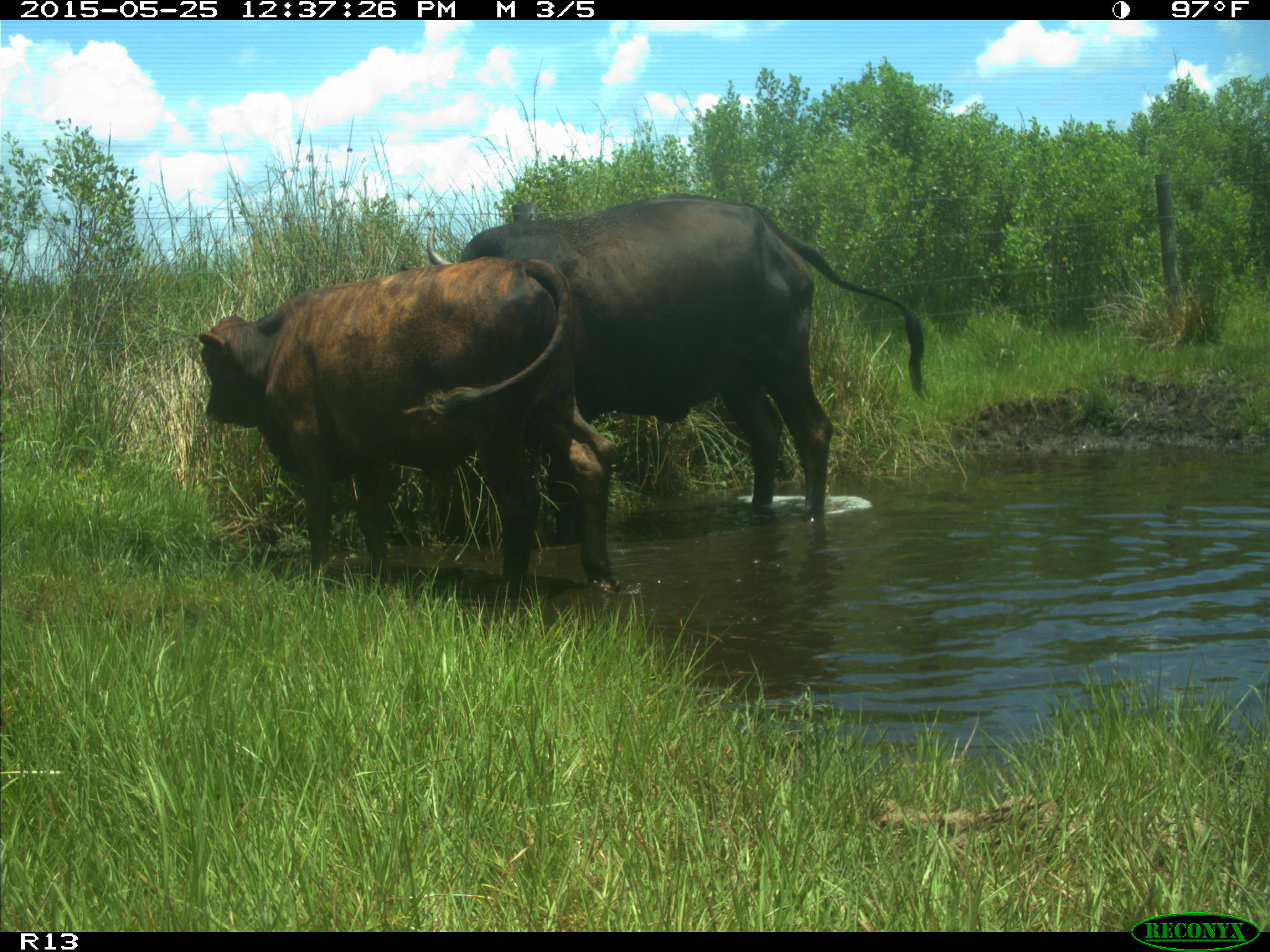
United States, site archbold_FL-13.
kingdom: Animalia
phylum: Chordata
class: Mammalia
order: Artiodactyla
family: Bovidae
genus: Bos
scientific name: Bos taurus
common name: domestic cow